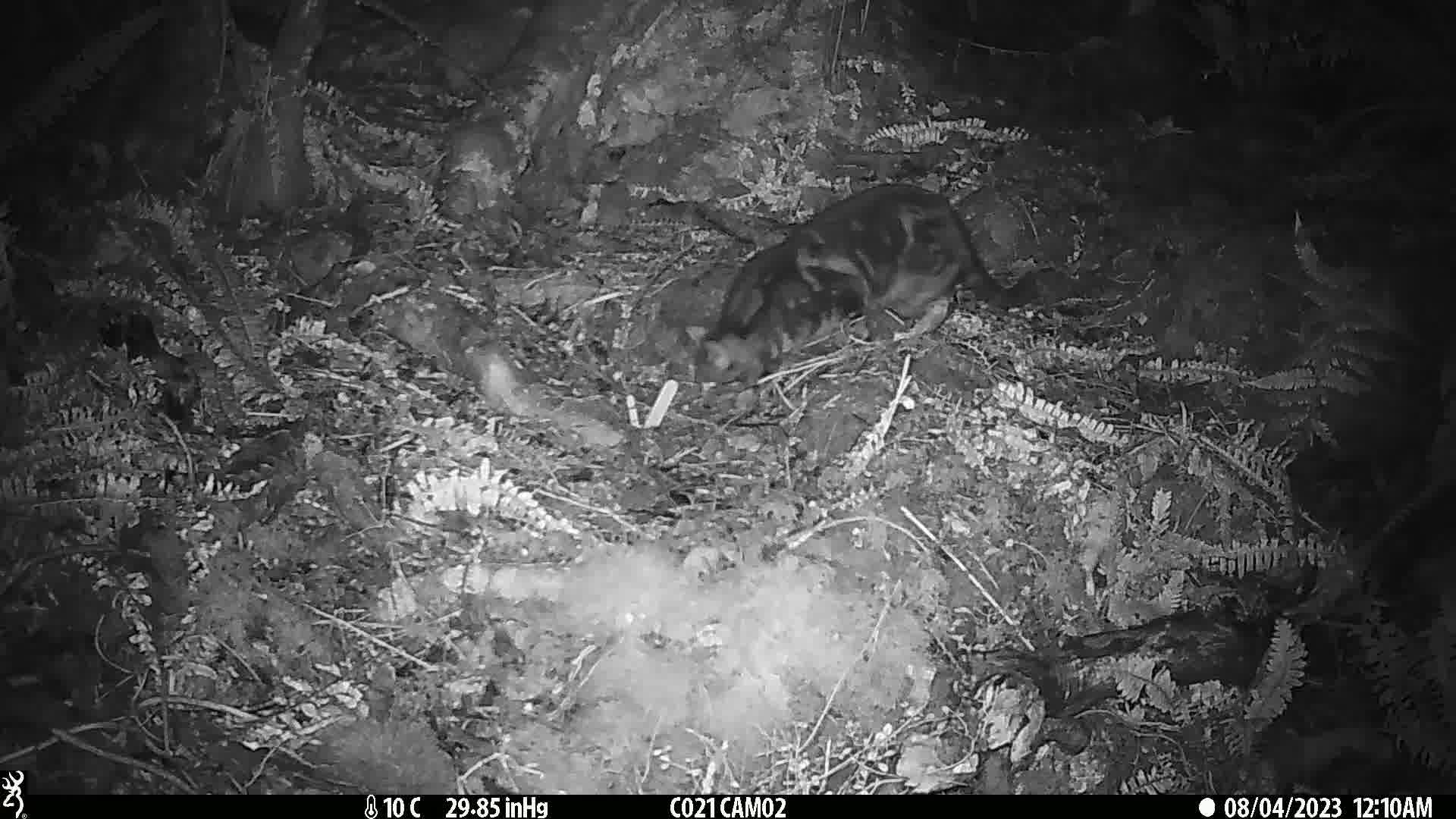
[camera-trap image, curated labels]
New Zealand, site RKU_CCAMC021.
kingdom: Animalia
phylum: Chordata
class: Mammalia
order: Carnivora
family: Felidae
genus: Felis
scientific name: Felis catus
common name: domestic cat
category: cat